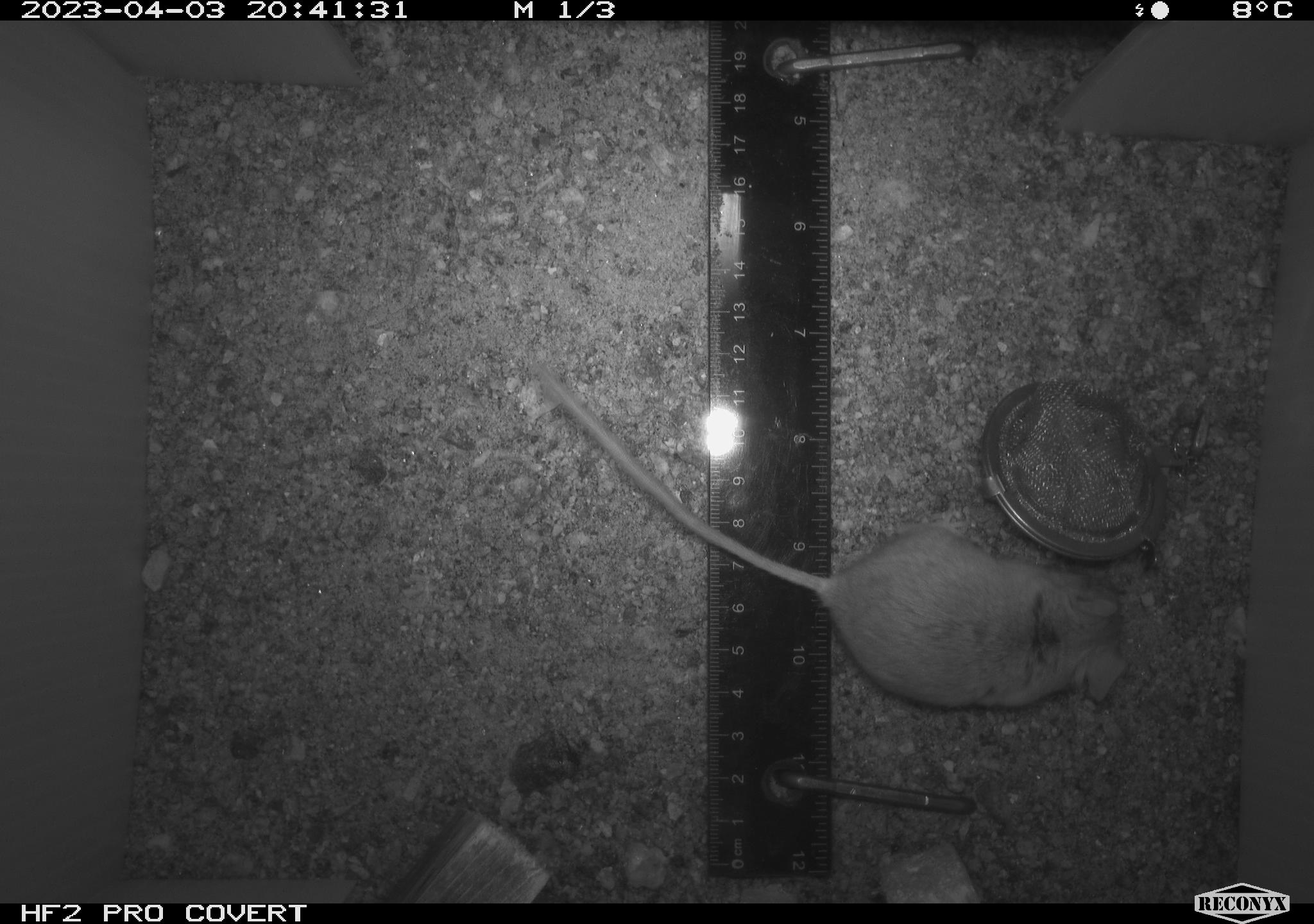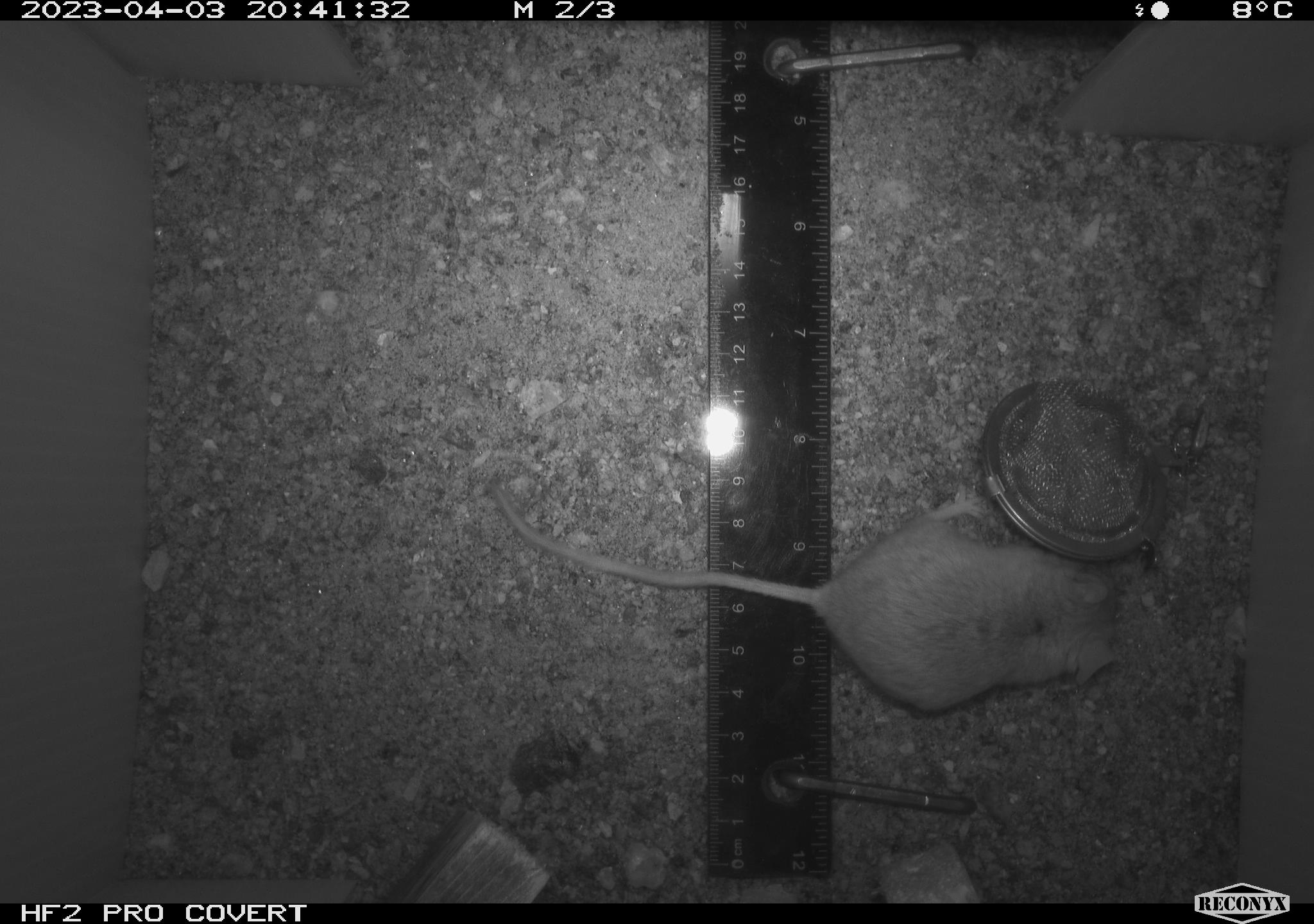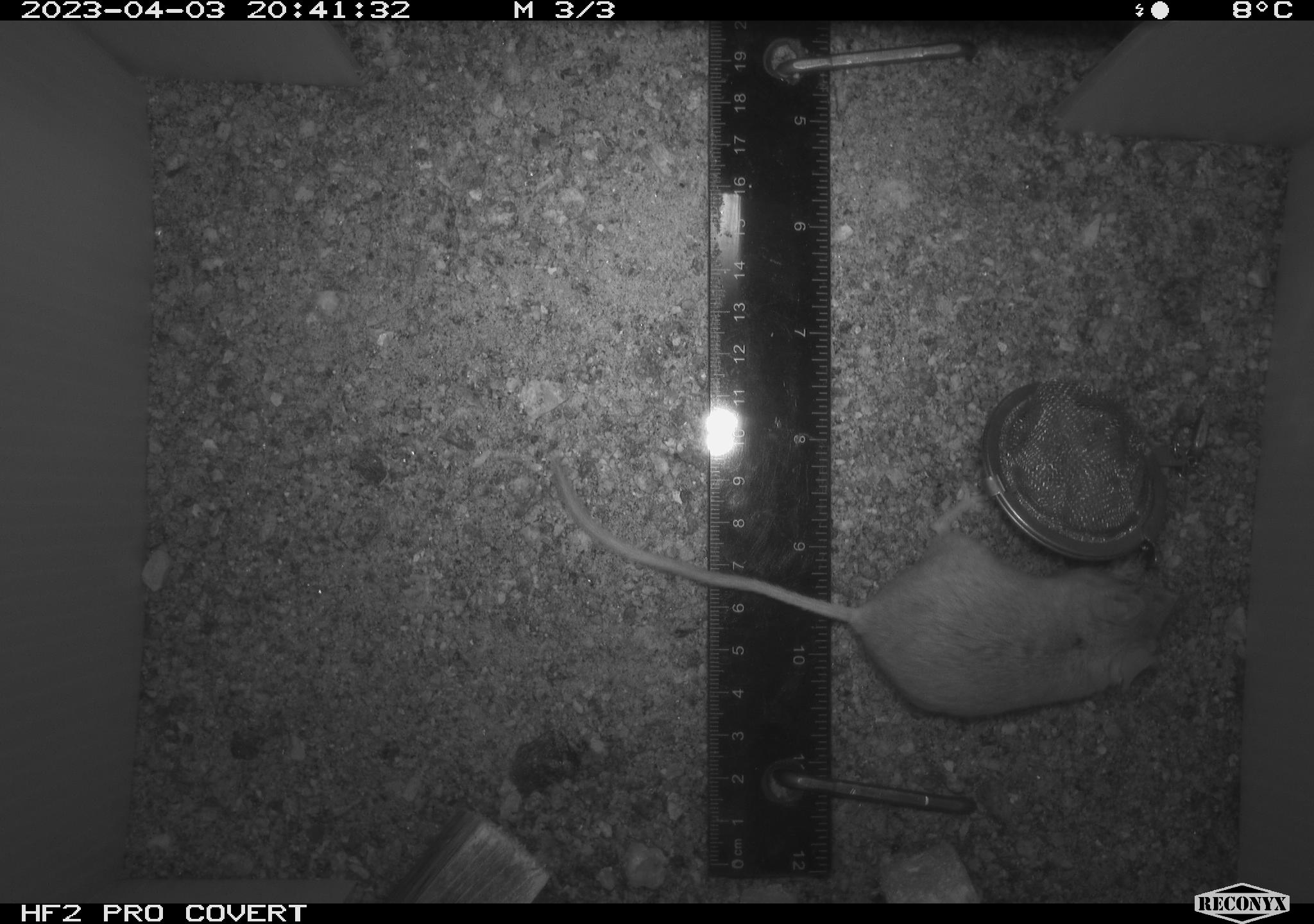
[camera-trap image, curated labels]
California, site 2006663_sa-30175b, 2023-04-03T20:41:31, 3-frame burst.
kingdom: Animalia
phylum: Chordata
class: Mammalia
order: Rodentia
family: Cricetidae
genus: Peromyscus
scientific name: Peromyscus eremicus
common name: cactus mouse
Cactus mouse (Peromyscus eremicus).